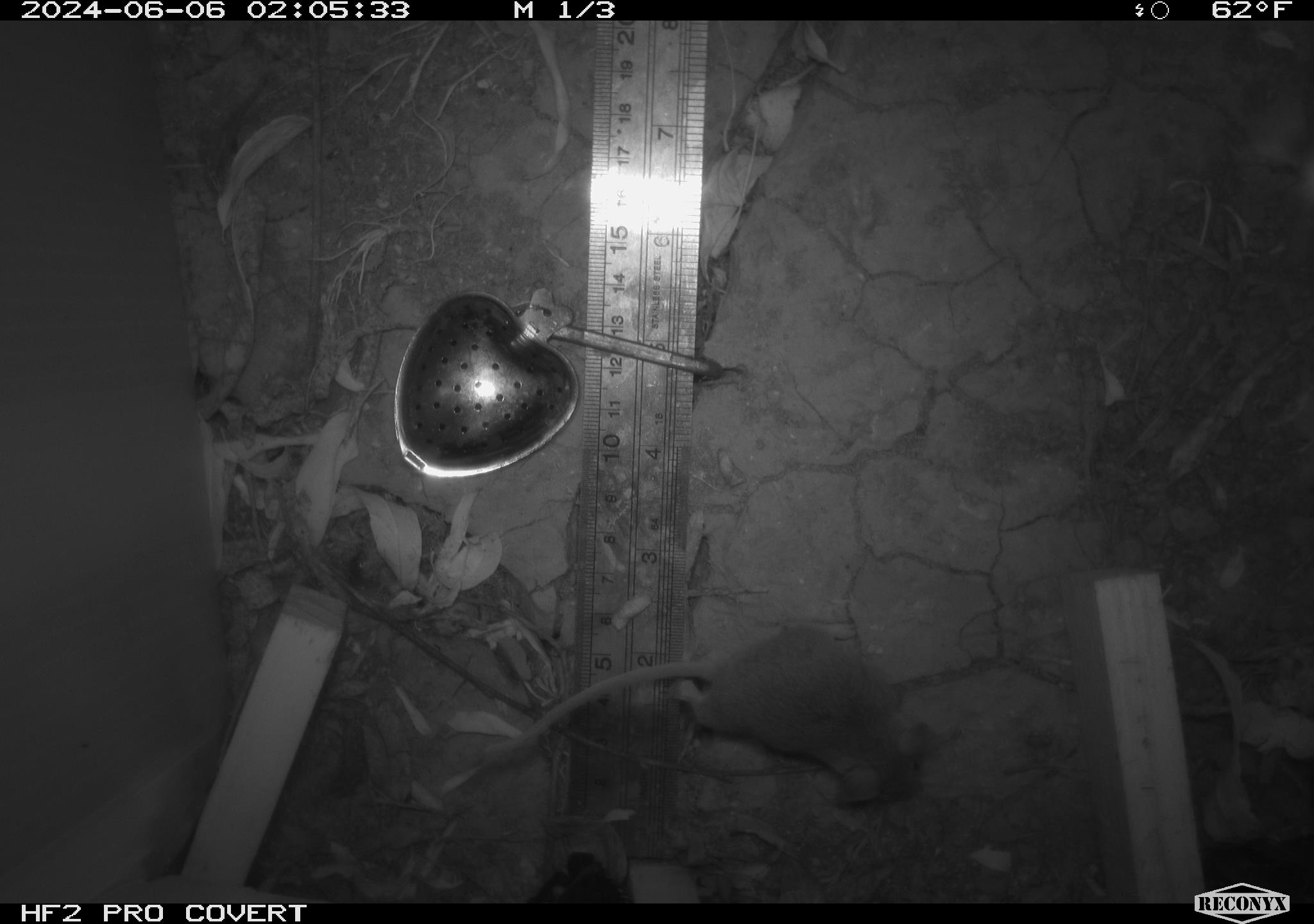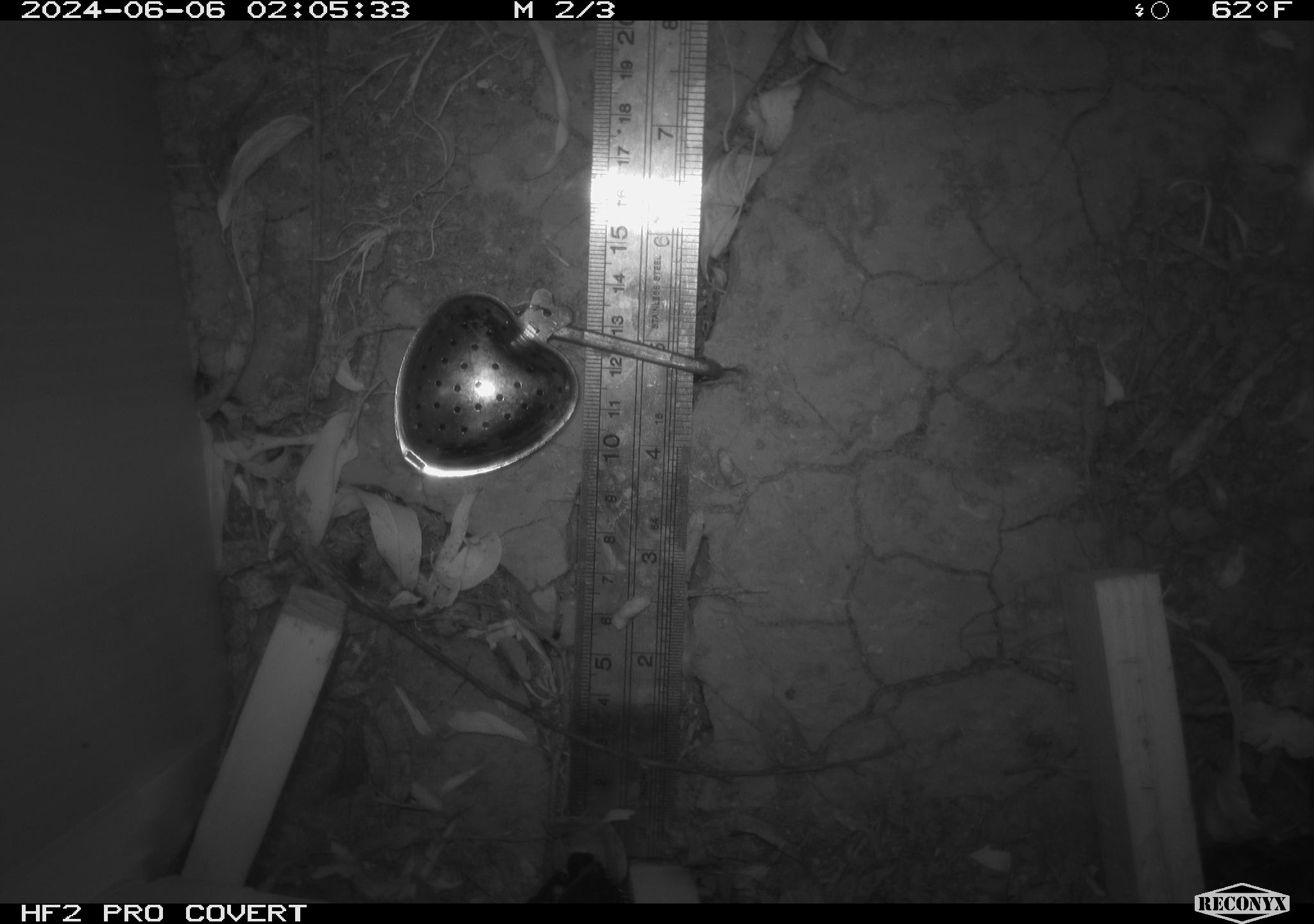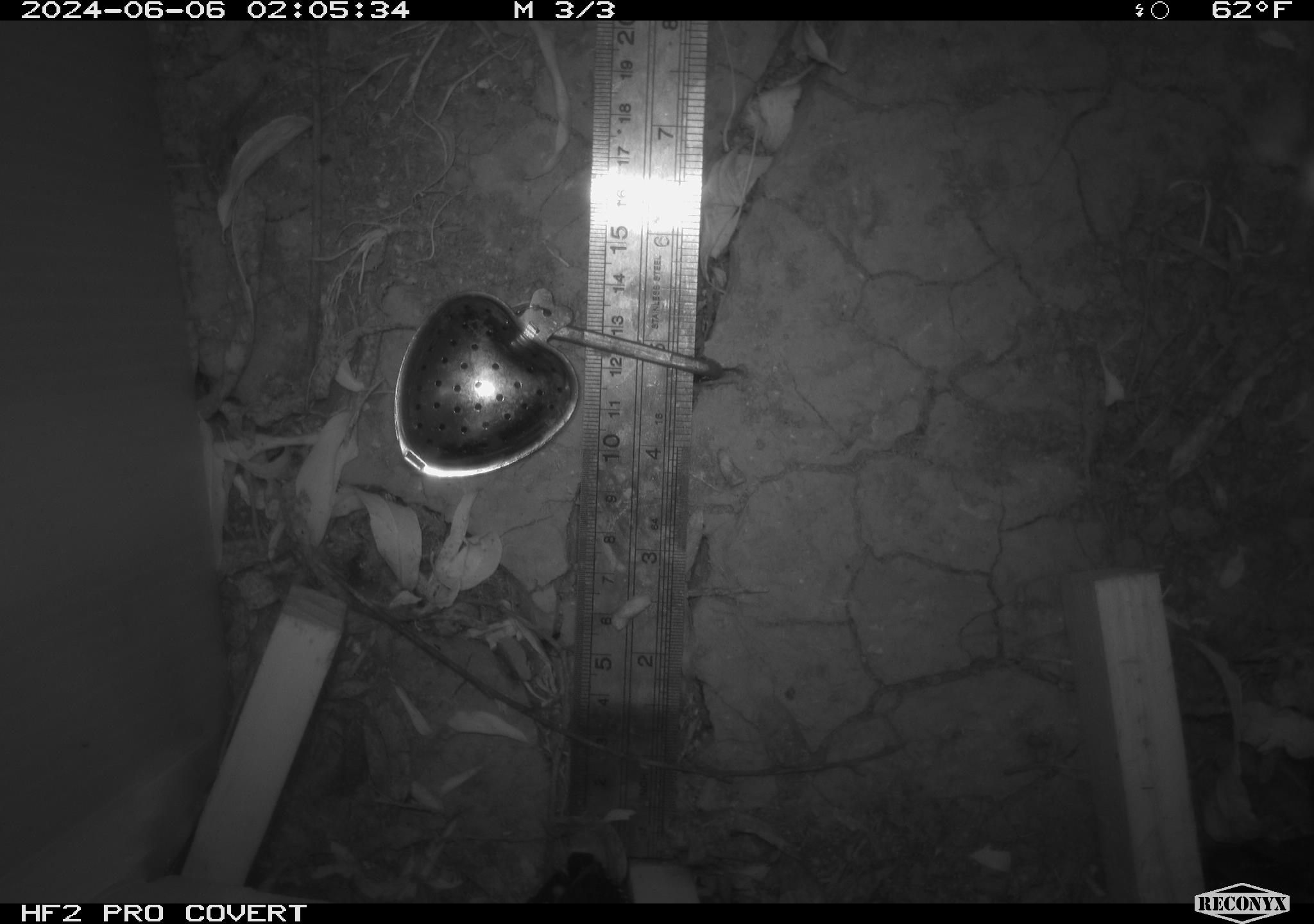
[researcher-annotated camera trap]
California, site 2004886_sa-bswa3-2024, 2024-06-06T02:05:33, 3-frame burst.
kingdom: Animalia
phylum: Chordata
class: Mammalia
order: Rodentia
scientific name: Rodentia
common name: mouse species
Mouse species (Rodentia).